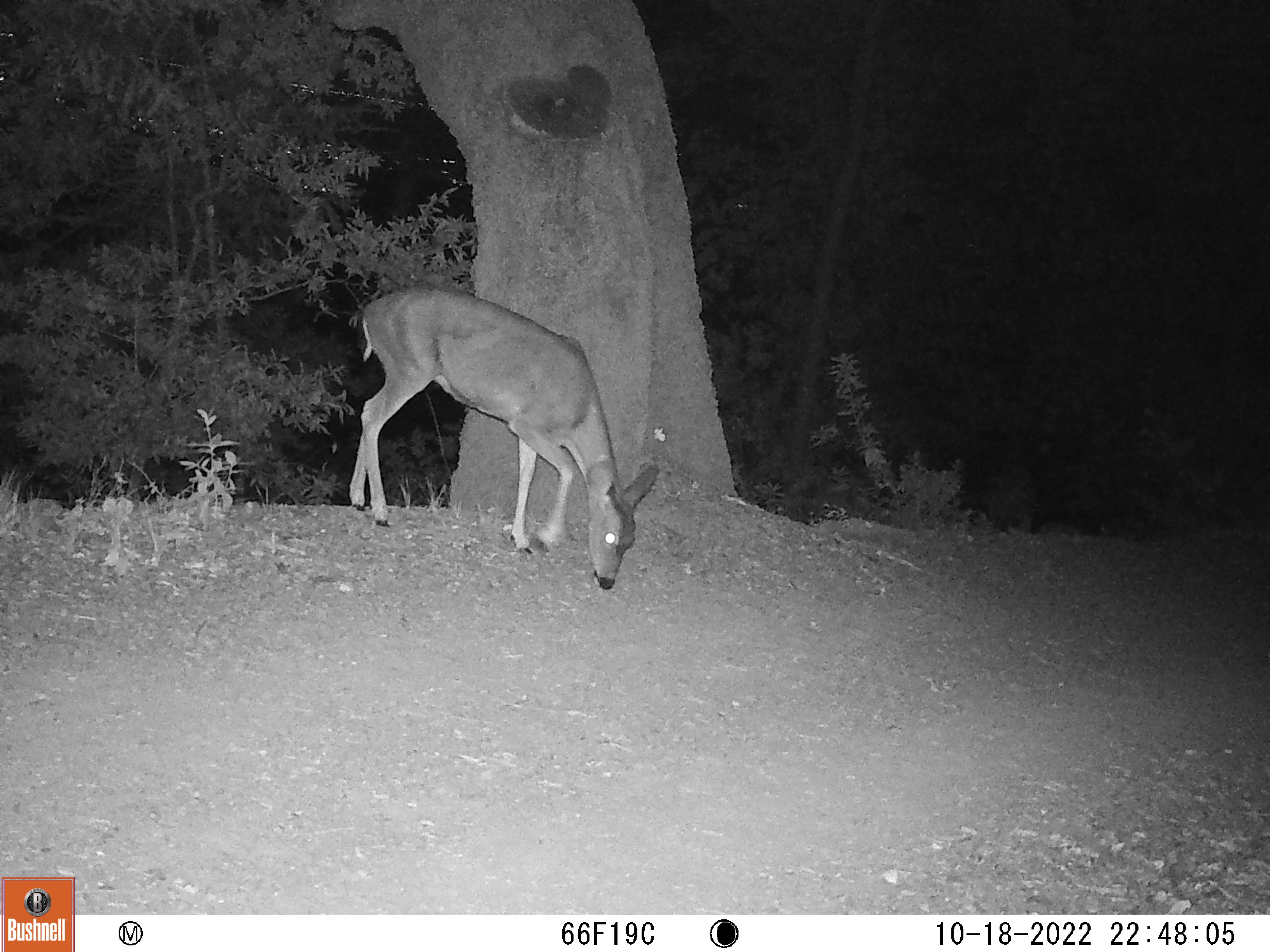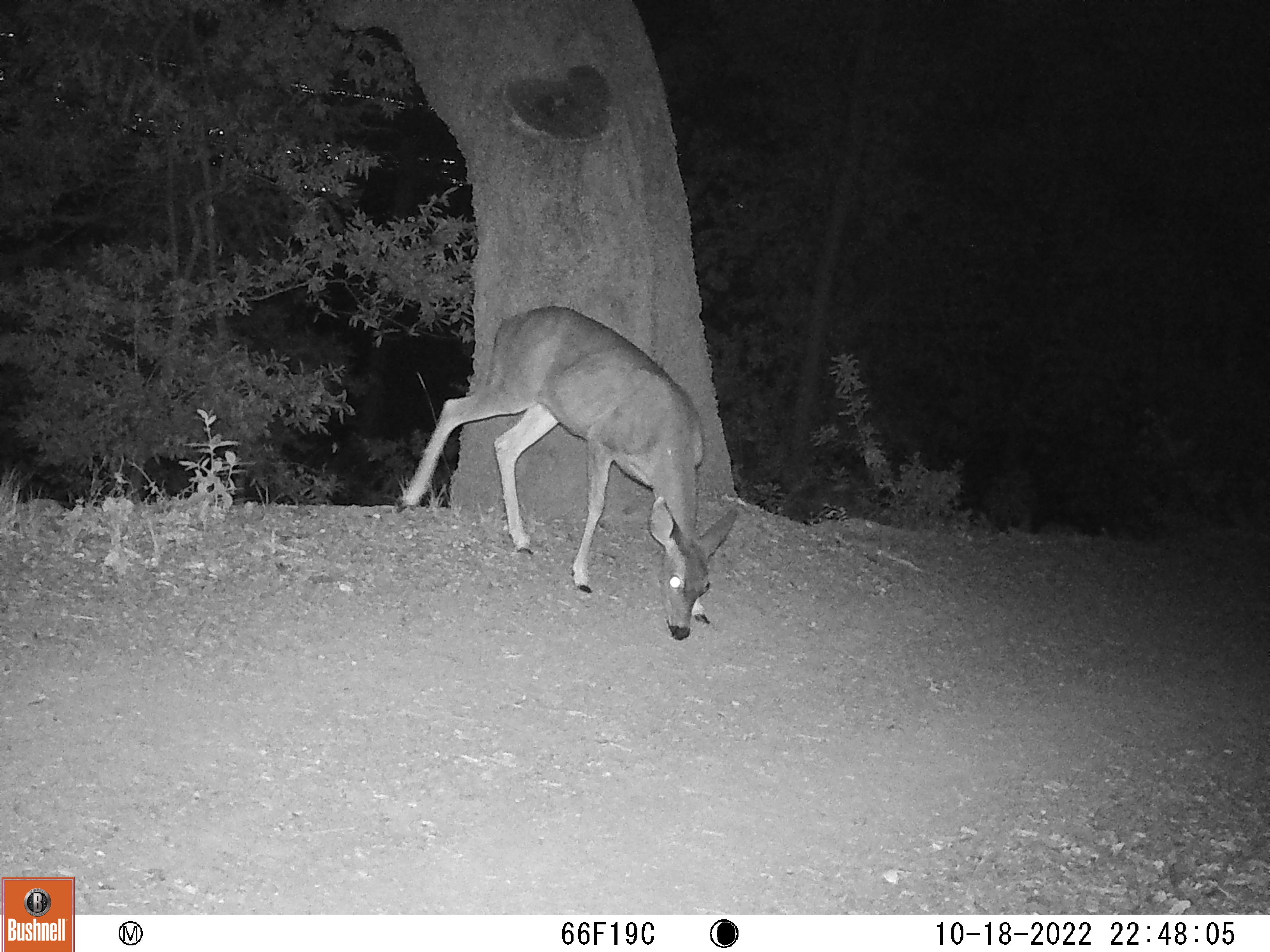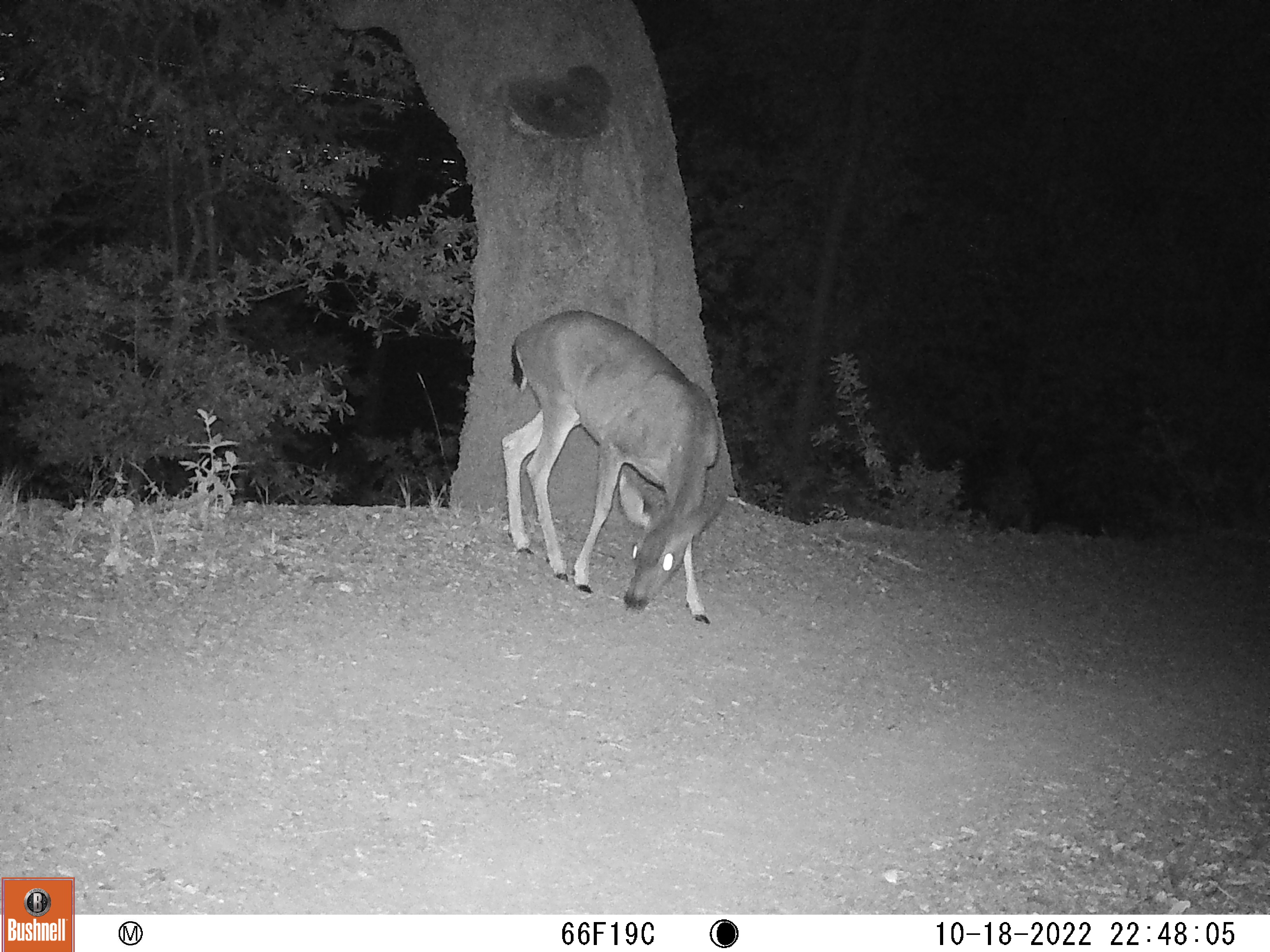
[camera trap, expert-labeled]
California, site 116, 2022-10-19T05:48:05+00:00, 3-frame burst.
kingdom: Animalia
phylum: Chordata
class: Mammalia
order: Artiodactyla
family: Cervidae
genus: Odocoileus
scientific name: Odocoileus hemionus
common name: mule deer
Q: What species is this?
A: Mule deer (Odocoileus hemionus).